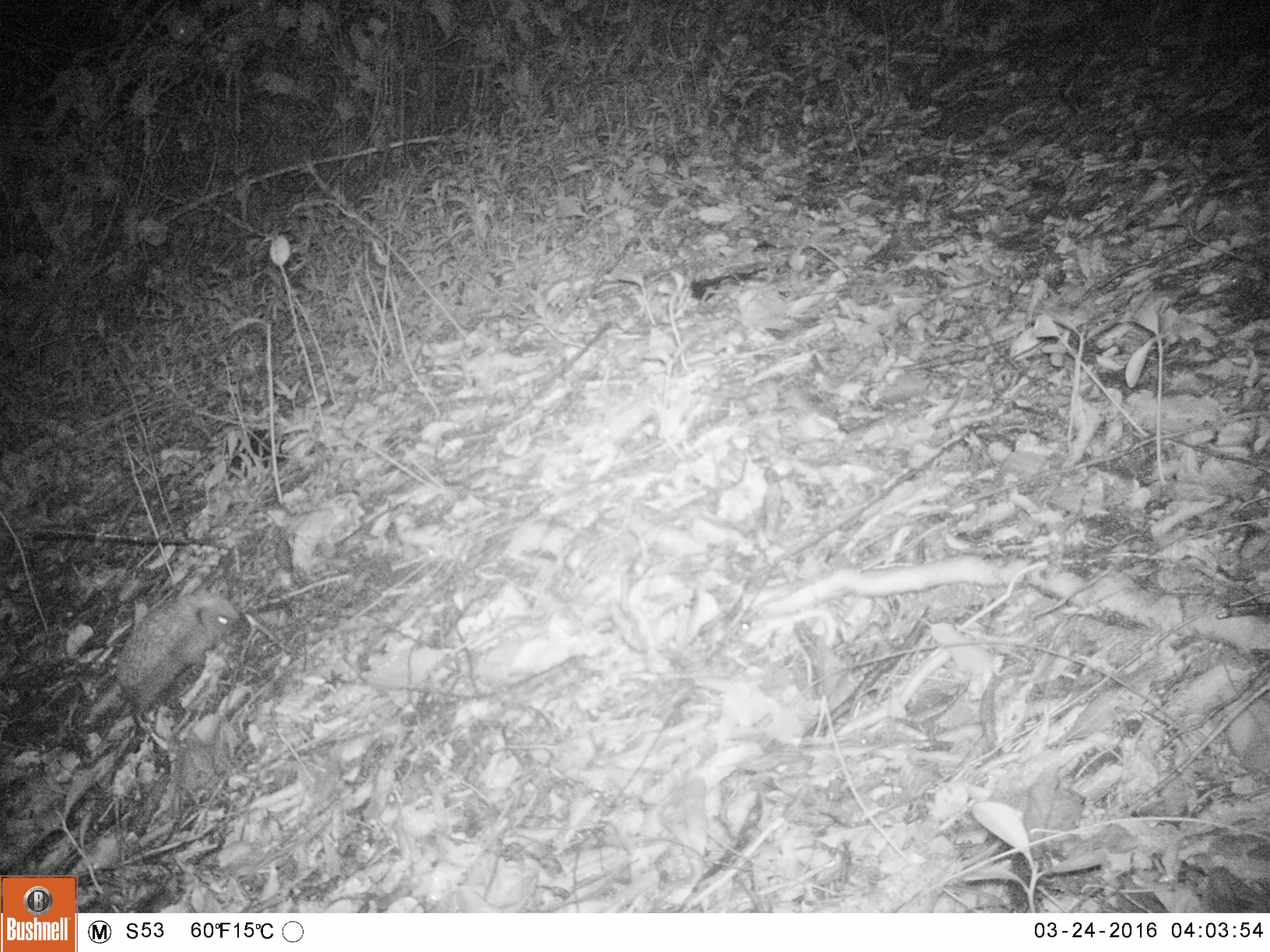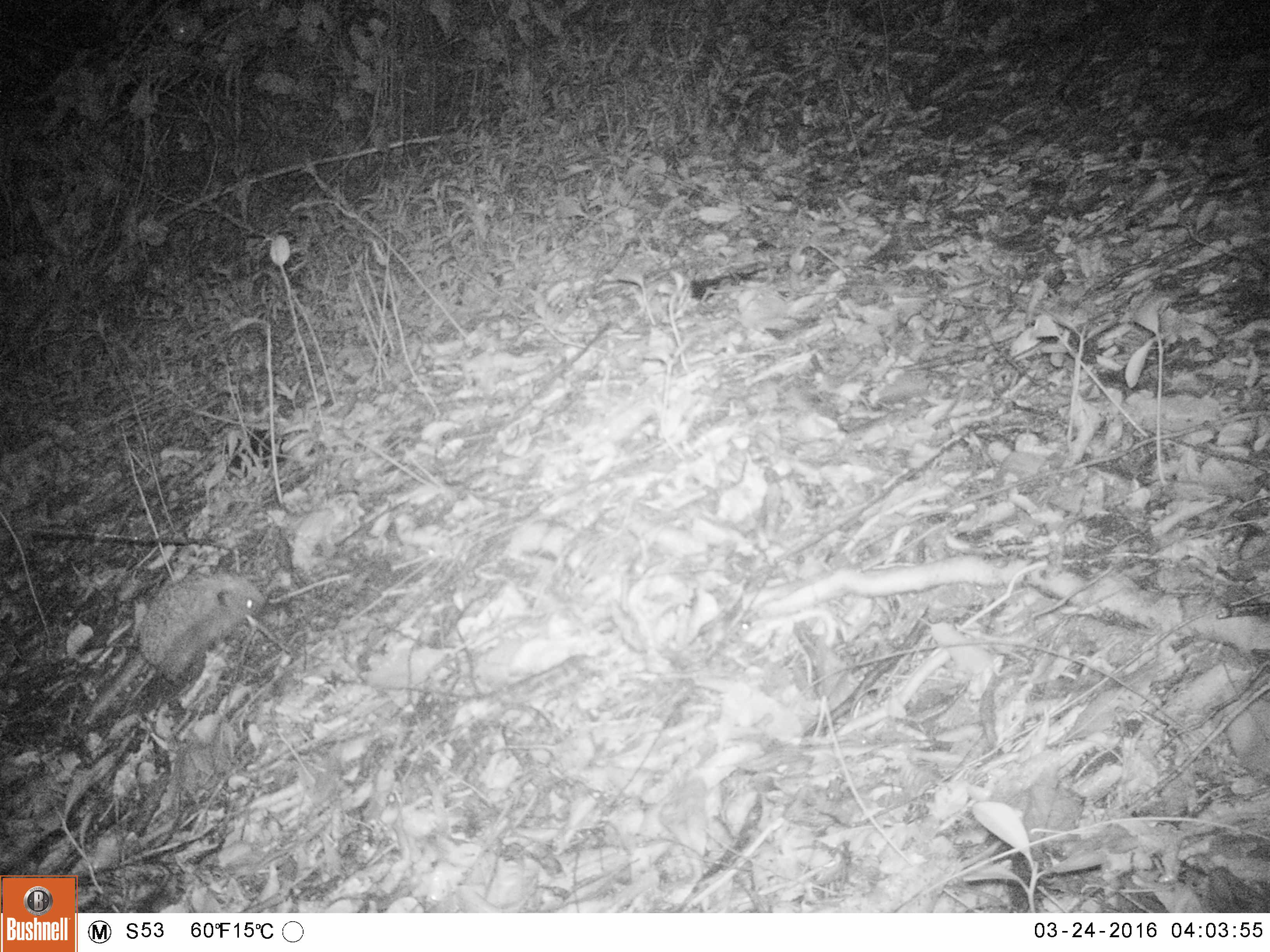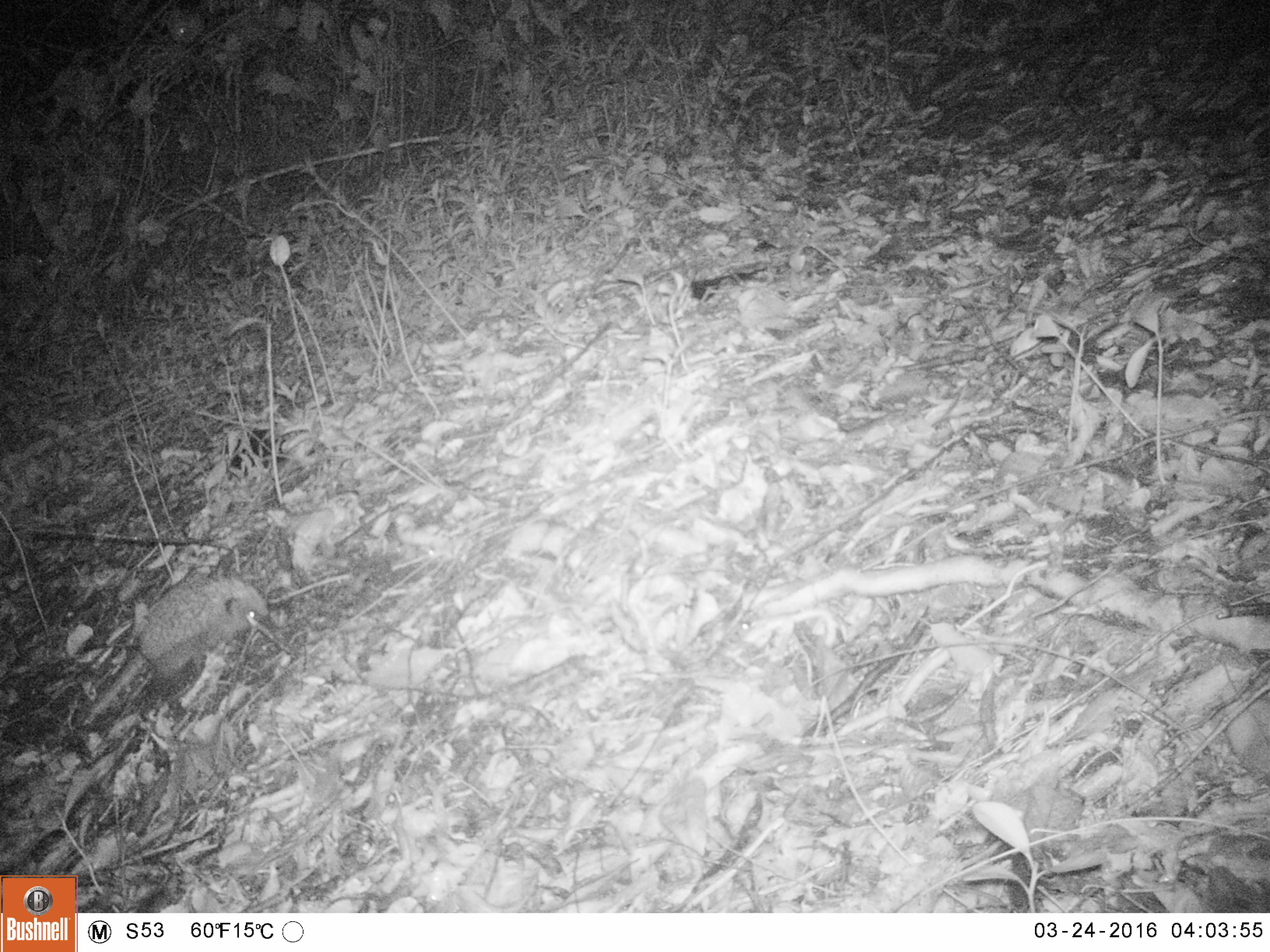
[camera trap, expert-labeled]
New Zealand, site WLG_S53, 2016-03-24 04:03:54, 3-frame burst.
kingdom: Animalia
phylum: Chordata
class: Mammalia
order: Eulipotyphla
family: Erinaceidae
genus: Erinaceus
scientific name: Erinaceus europaeus europaeus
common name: european hedgehog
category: hedgehog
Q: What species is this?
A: Hedgehog (european hedgehog) (Erinaceus europaeus europaeus).